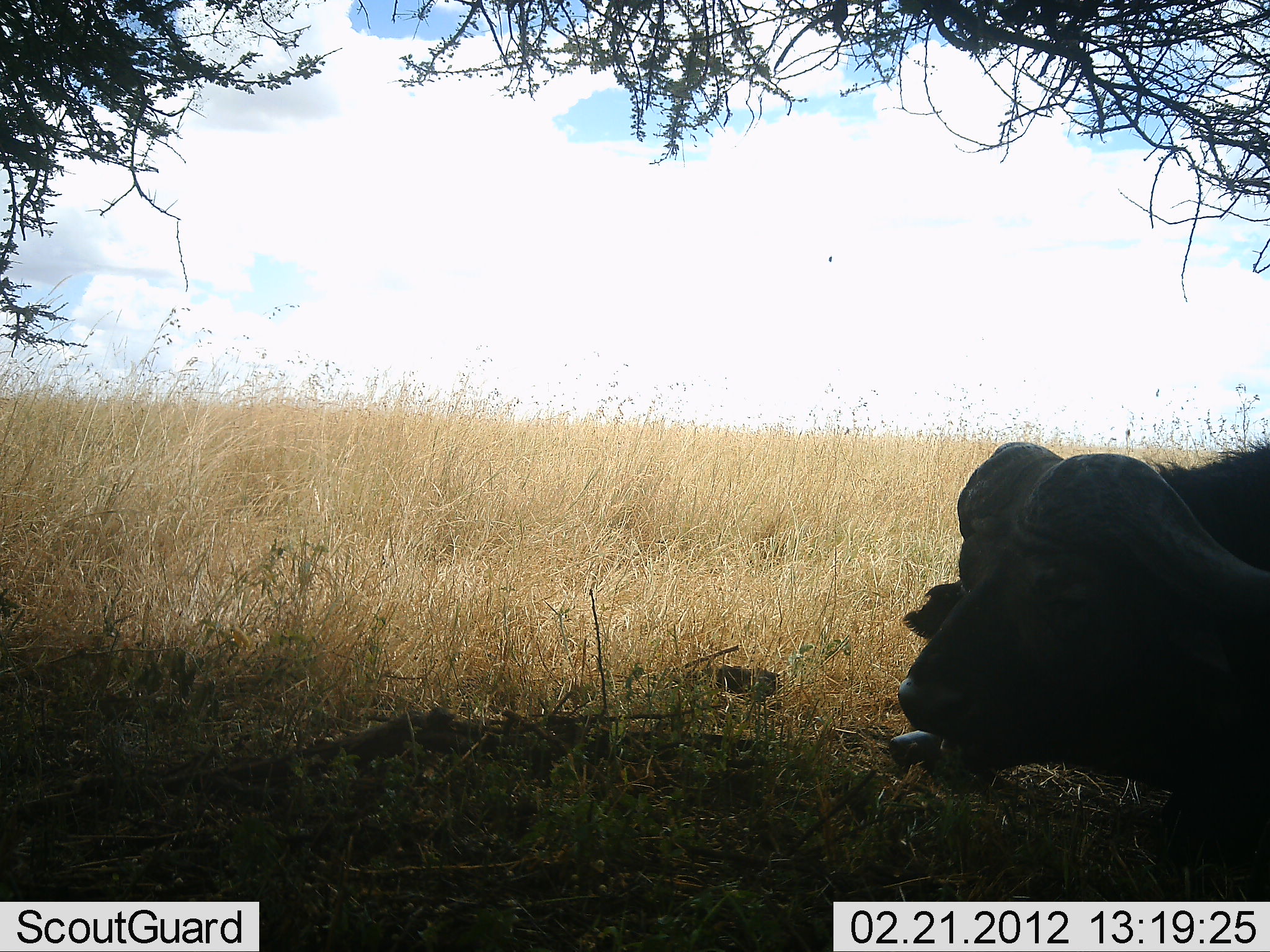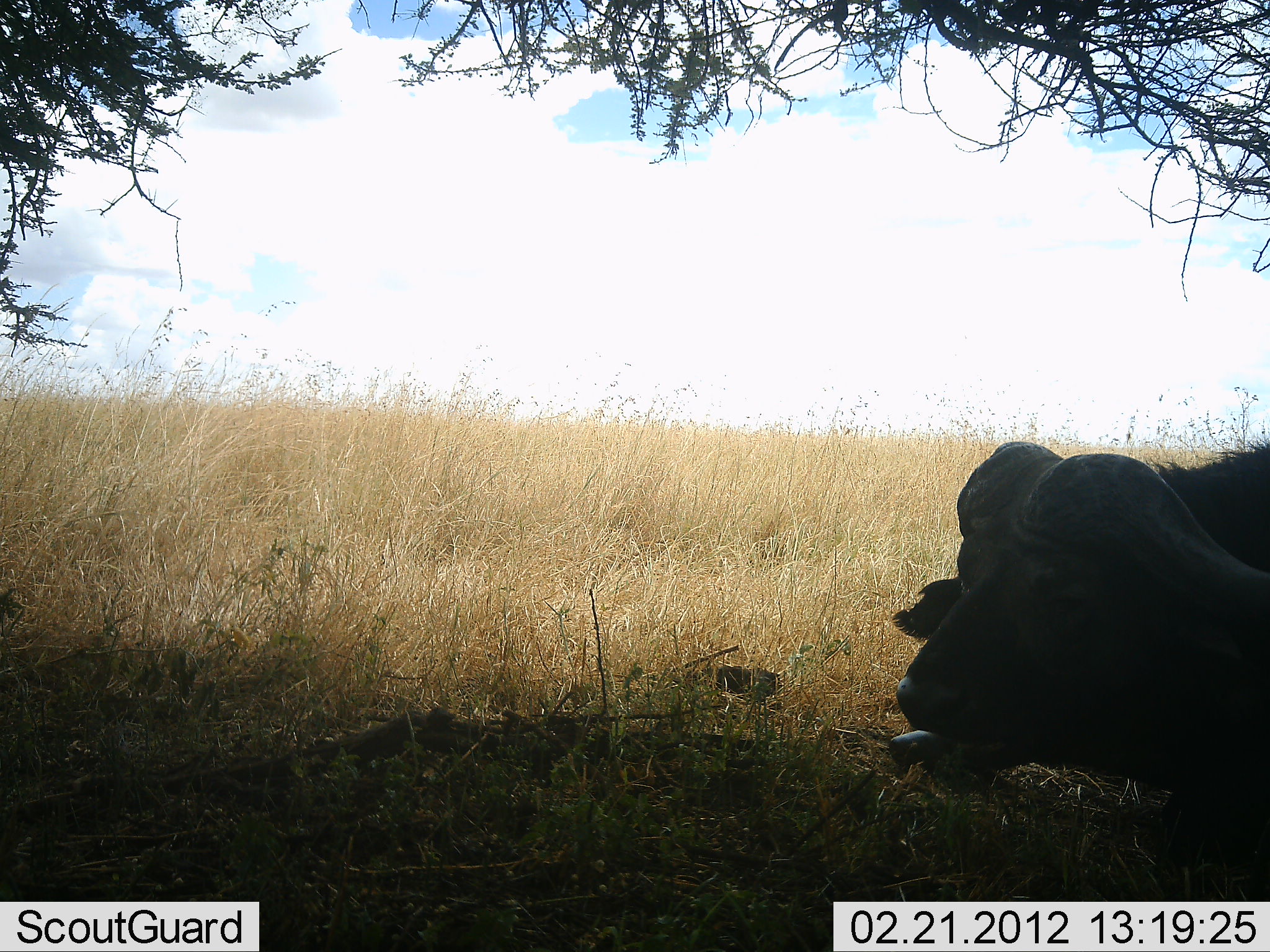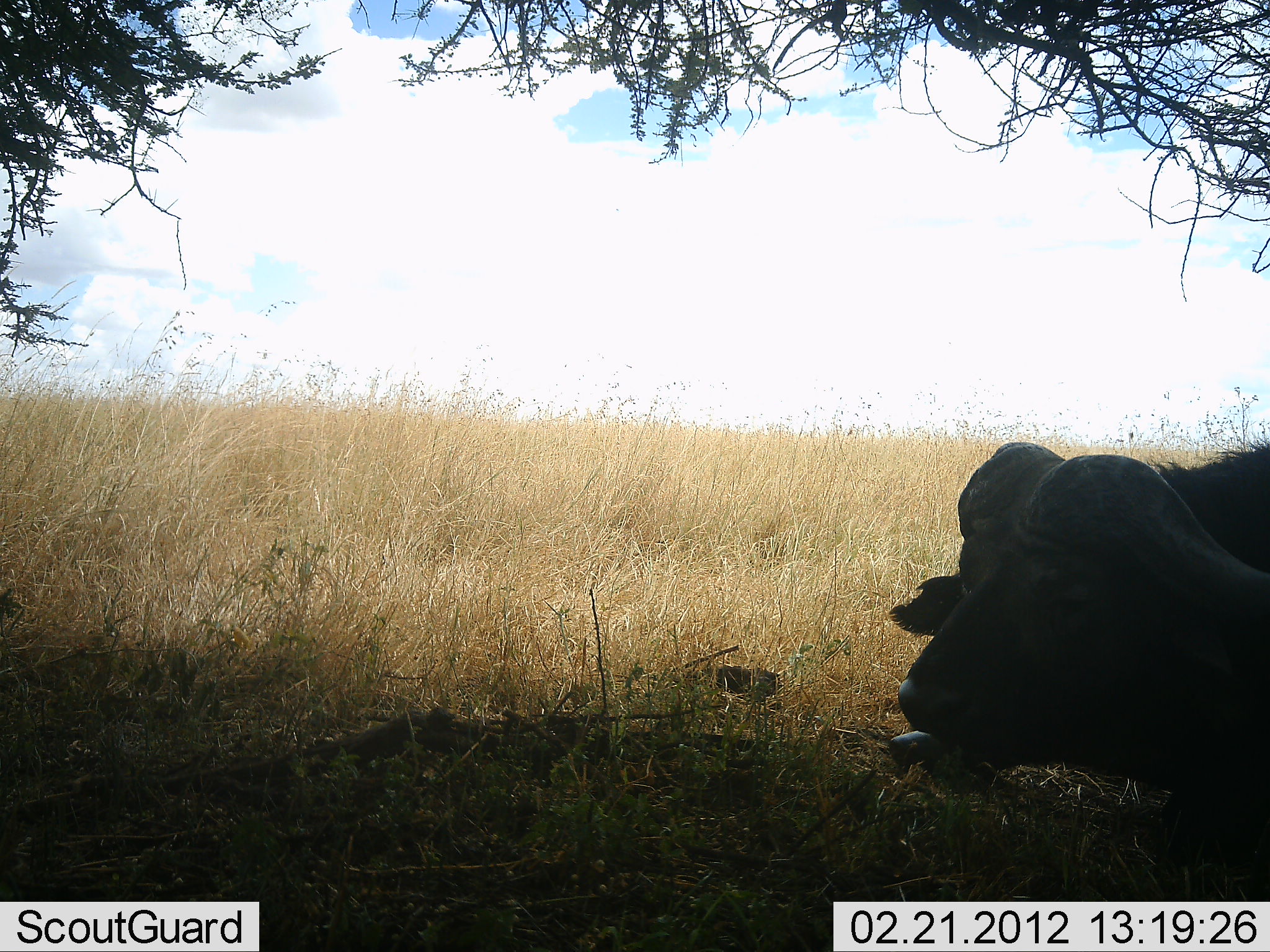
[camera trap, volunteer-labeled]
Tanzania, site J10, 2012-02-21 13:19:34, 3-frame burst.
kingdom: Animalia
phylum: Chordata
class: Mammalia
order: Artiodactyla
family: Bovidae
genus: Syncerus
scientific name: Syncerus caffer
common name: cape buffalo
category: buffalo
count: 1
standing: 4%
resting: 82%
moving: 4%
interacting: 0%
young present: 0%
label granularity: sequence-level